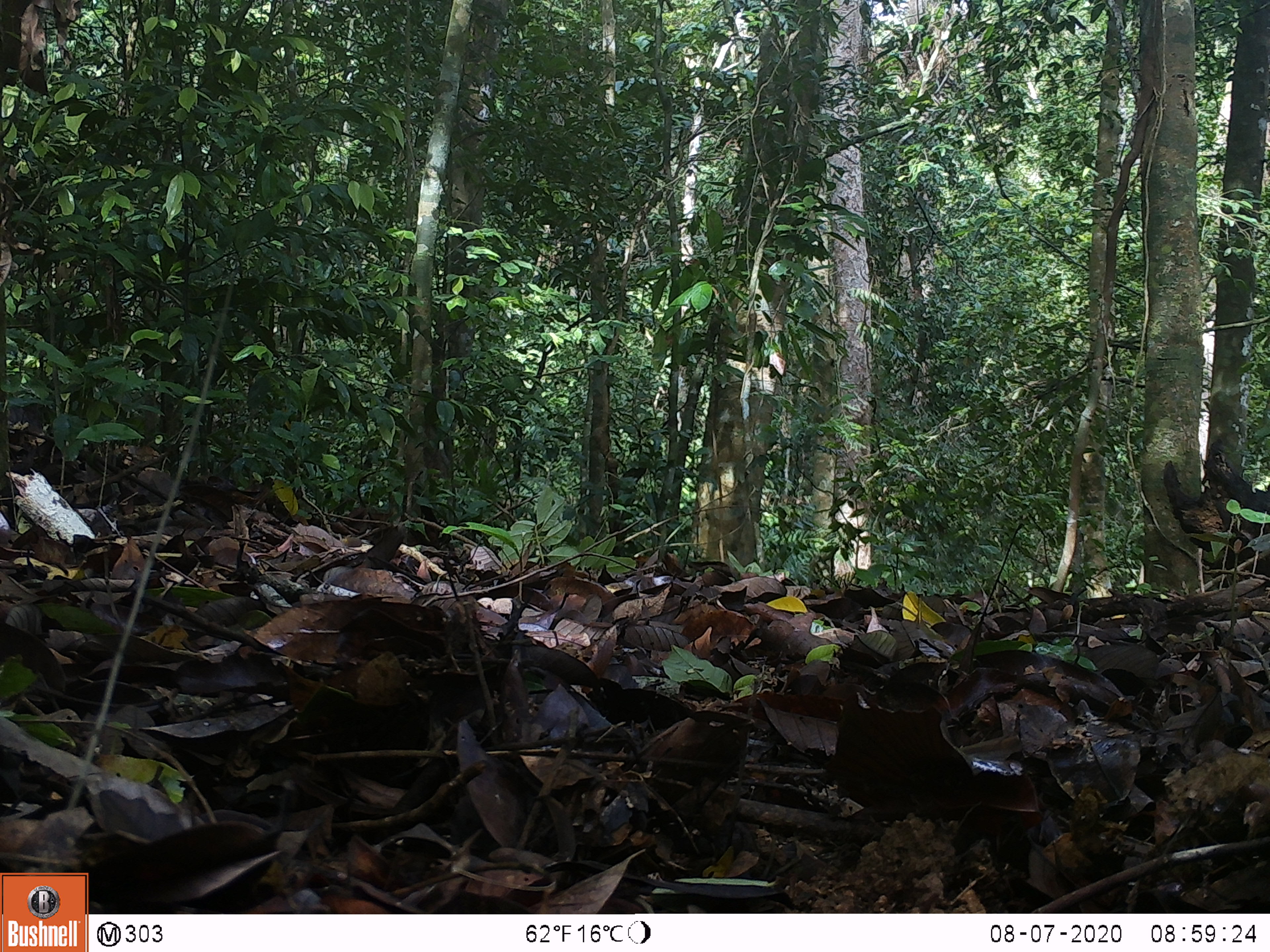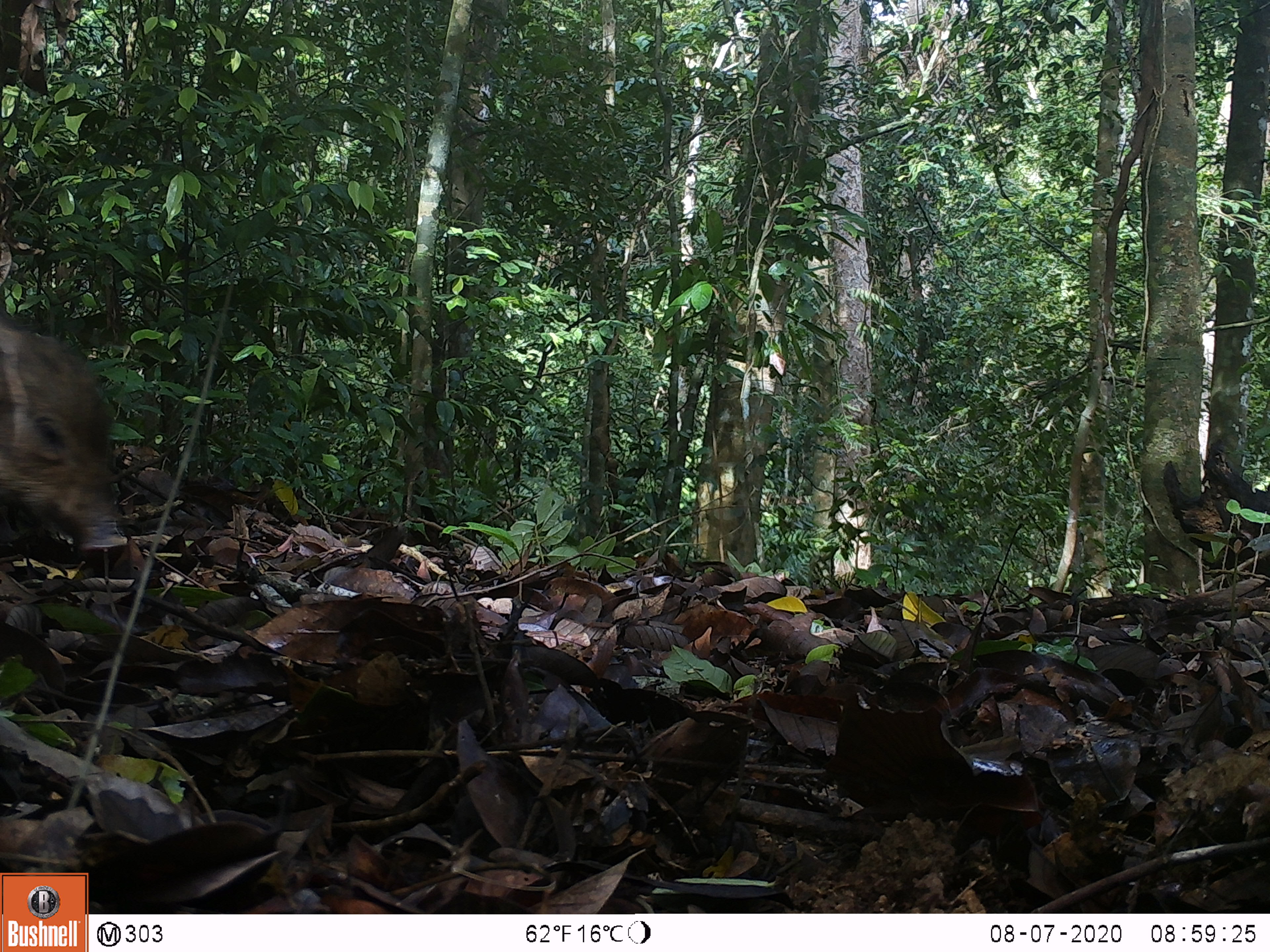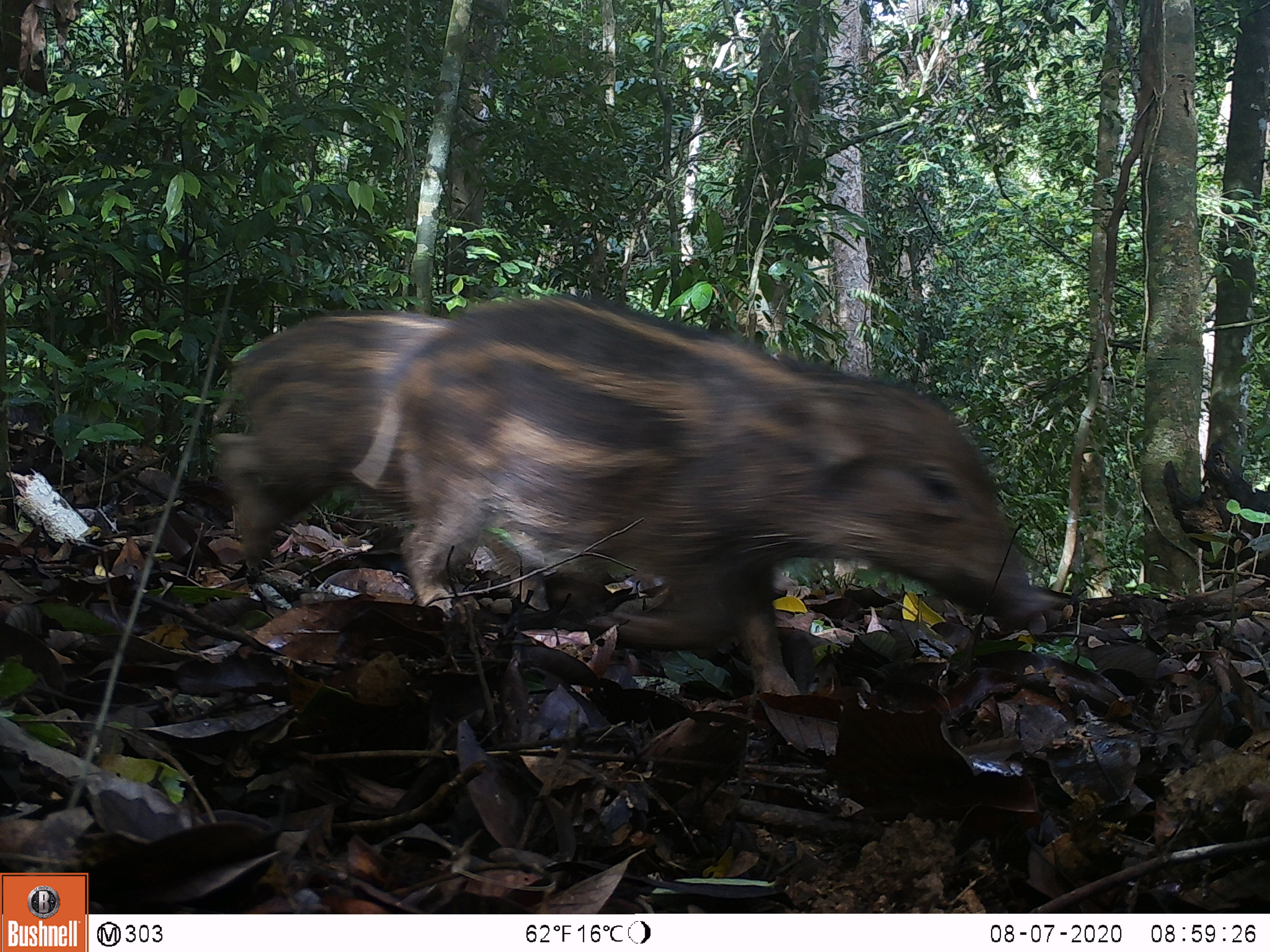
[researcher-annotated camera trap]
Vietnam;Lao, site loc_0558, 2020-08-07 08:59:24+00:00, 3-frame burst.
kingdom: Animalia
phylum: Chordata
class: Mammalia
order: Artiodactyla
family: Suidae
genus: Sus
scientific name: Sus scrofa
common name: eurasian wild pig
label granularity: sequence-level